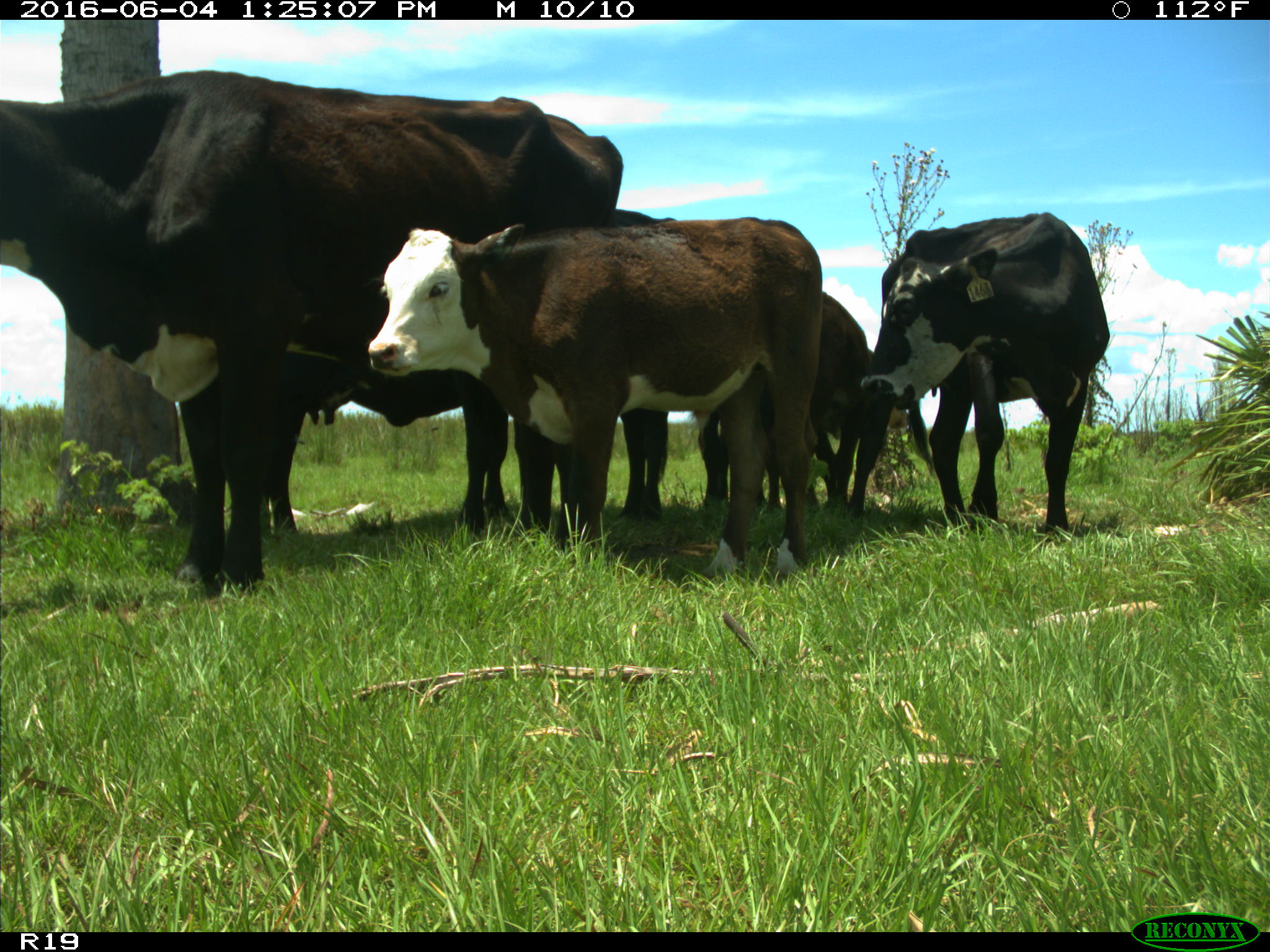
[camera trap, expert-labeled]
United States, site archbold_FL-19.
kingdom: Animalia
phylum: Chordata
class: Mammalia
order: Artiodactyla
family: Bovidae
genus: Bos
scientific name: Bos taurus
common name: domestic cow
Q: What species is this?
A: Bos taurus (domestic cow).